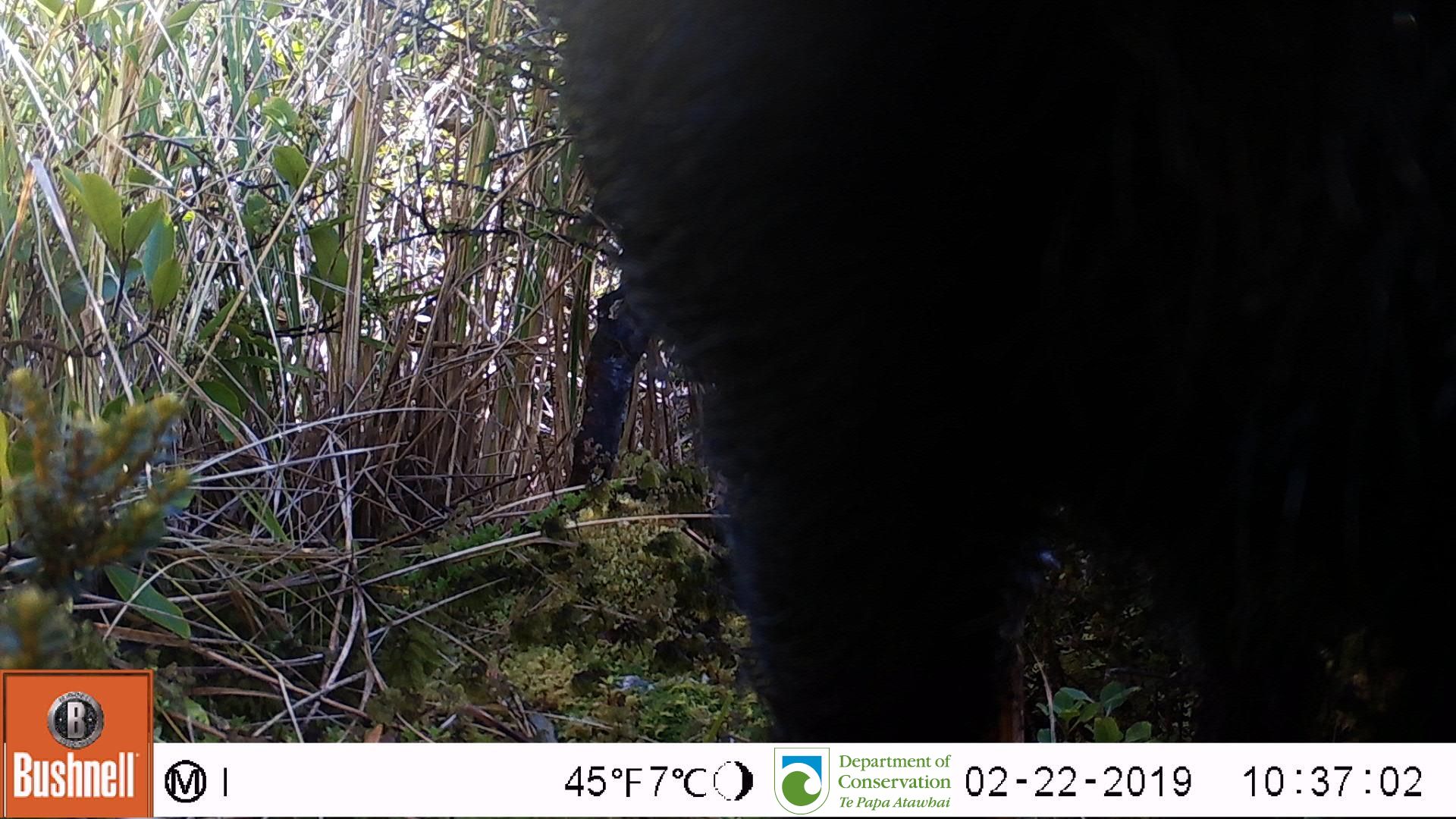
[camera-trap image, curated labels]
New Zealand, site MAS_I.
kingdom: Animalia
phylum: Chordata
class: Mammalia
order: Artiodactyla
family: Suidae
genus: Sus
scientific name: Sus scrofa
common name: pig